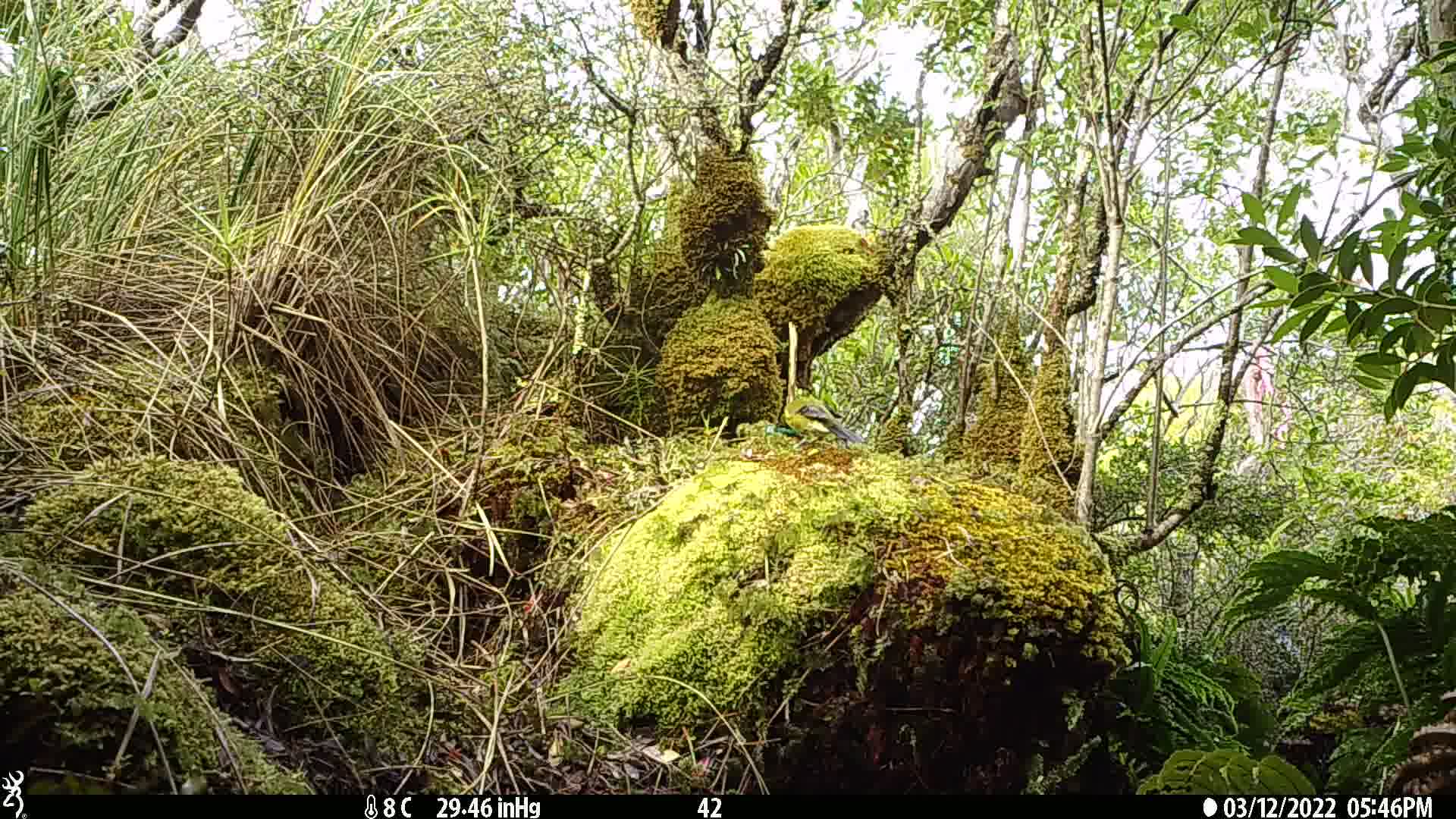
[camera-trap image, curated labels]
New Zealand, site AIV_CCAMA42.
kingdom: Animalia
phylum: Chordata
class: Aves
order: Passeriformes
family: Meliphagidae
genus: Anthornis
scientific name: Anthornis melanura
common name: new zealand bellbird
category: bellbird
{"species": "bellbird (new zealand bellbird) (Anthornis melanura)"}